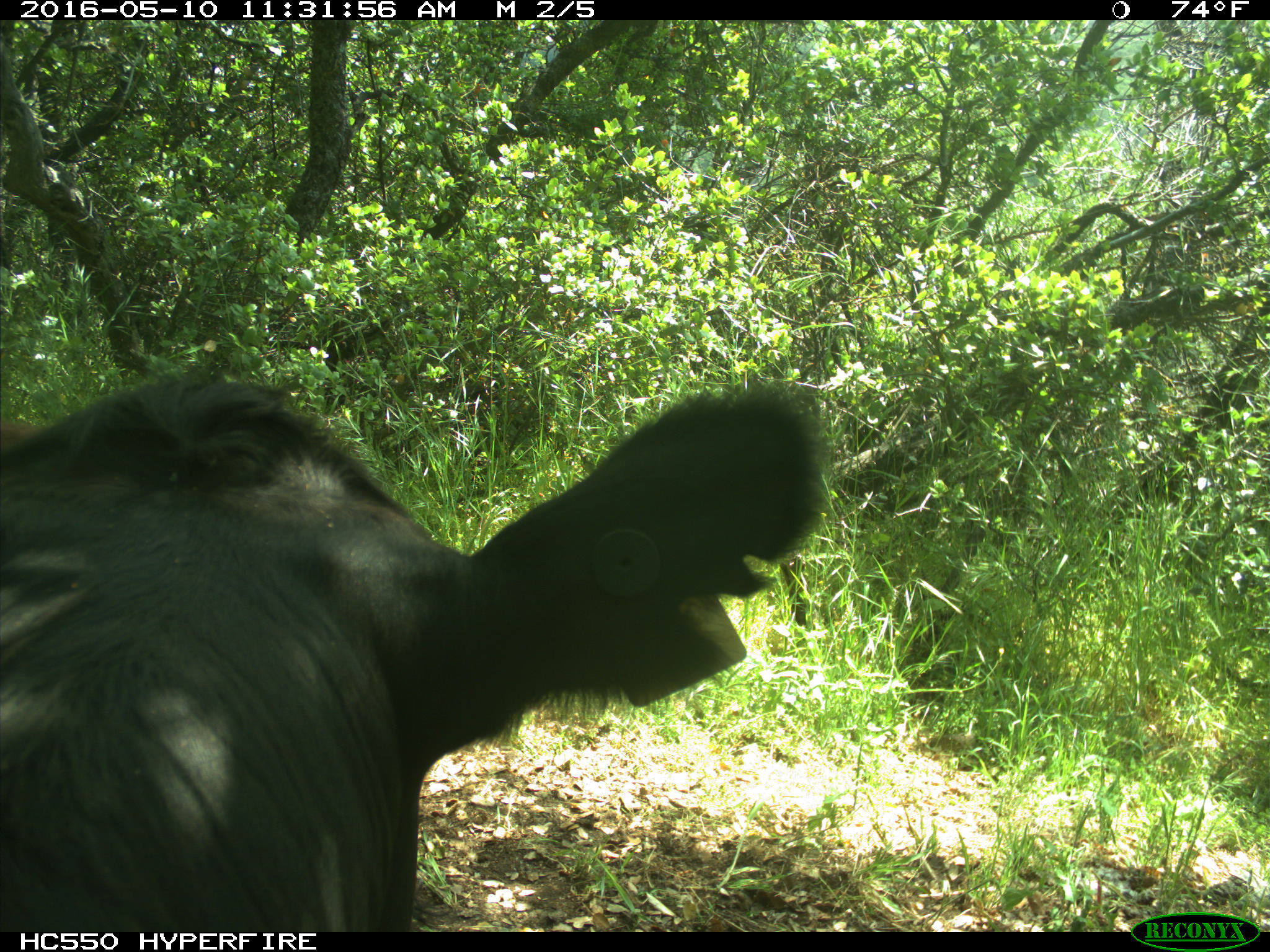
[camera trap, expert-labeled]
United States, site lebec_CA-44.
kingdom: Animalia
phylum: Chordata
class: Mammalia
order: Artiodactyla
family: Bovidae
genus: Bos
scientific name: Bos taurus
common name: domestic cow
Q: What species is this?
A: Bos taurus (domestic cow).